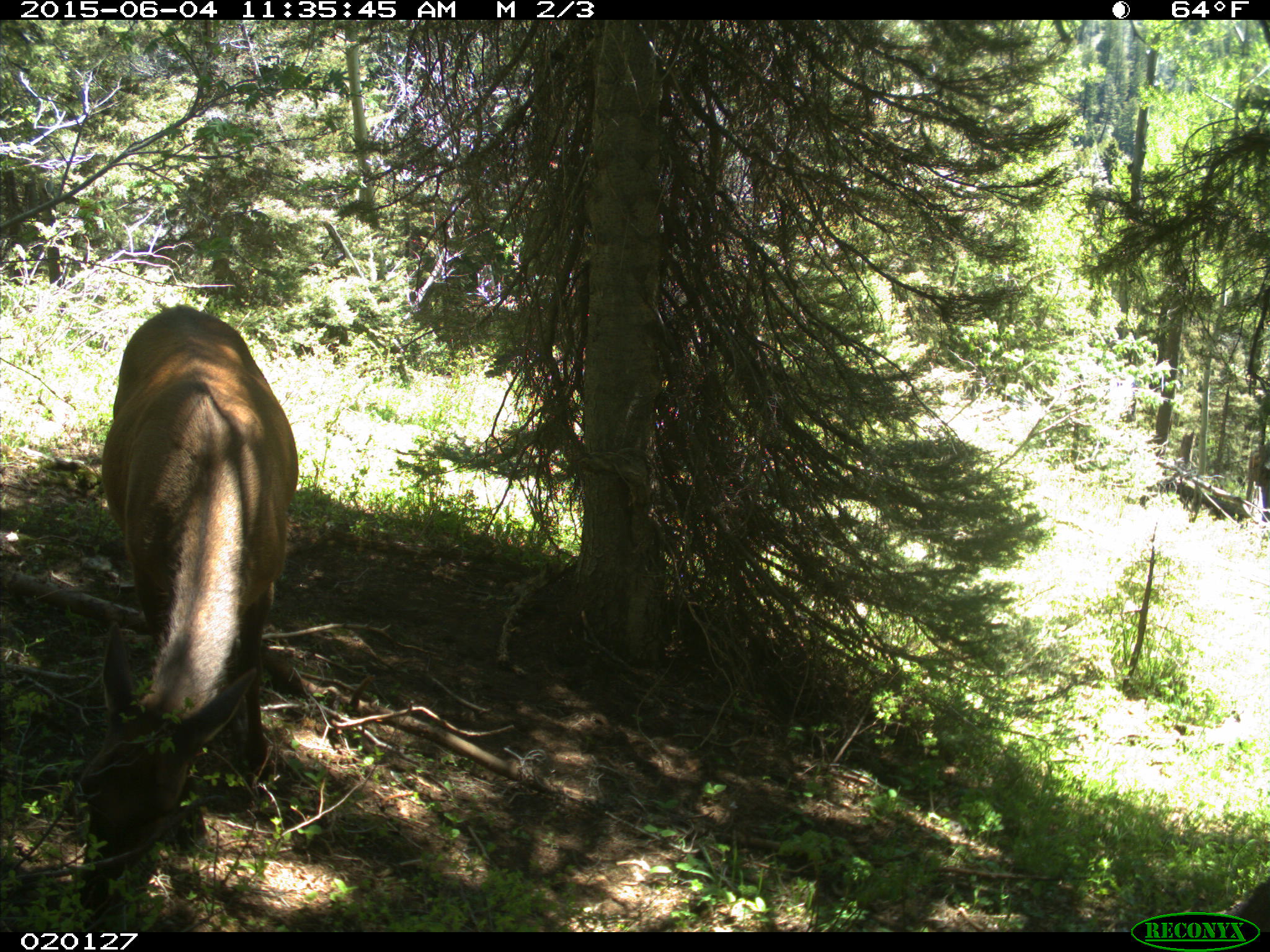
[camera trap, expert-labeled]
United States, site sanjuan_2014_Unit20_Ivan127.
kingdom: Animalia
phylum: Chordata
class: Mammalia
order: Artiodactyla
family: Cervidae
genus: Cervus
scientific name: Cervus elaphus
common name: red deer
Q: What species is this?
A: Cervus elaphus (red deer).